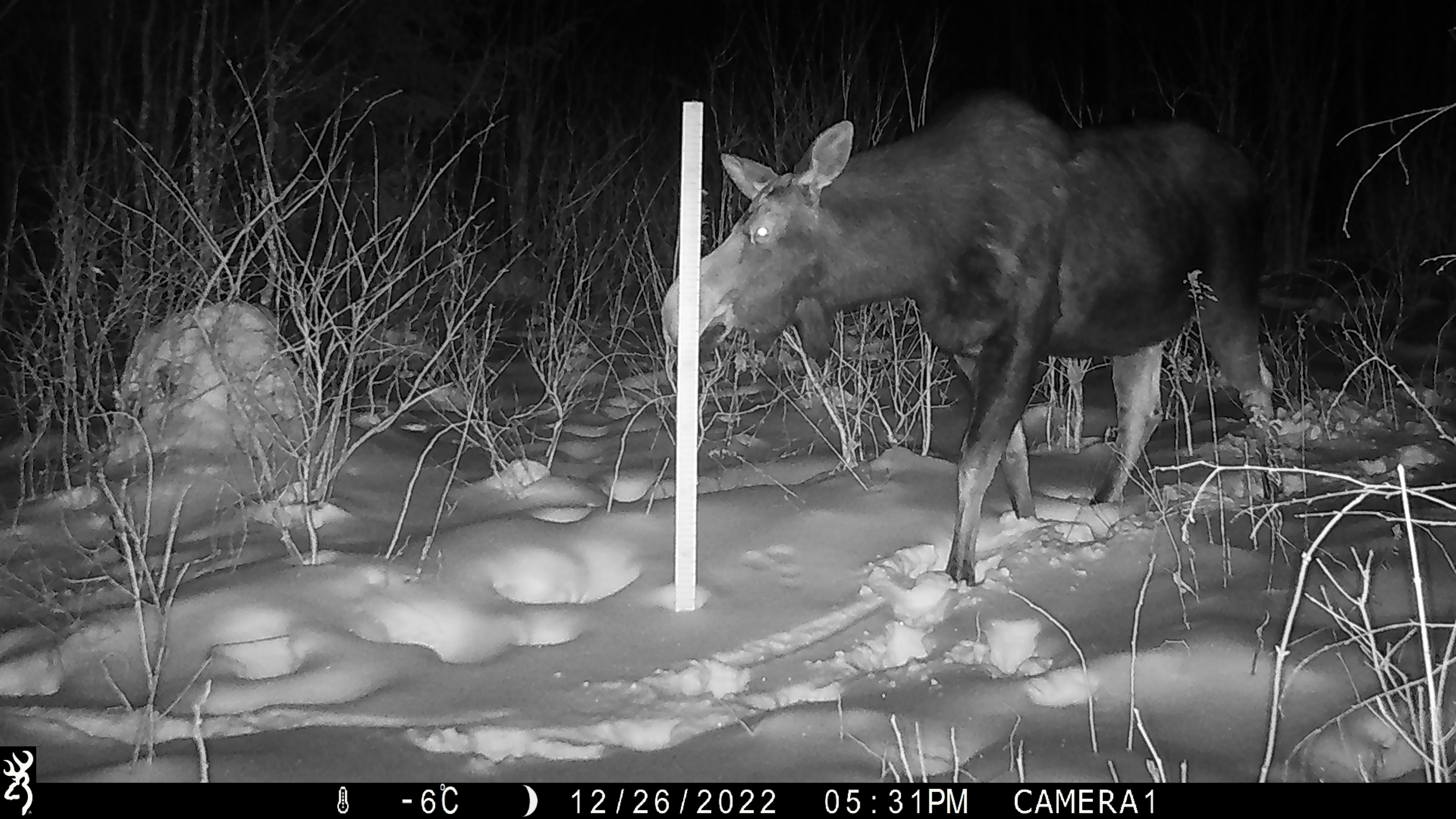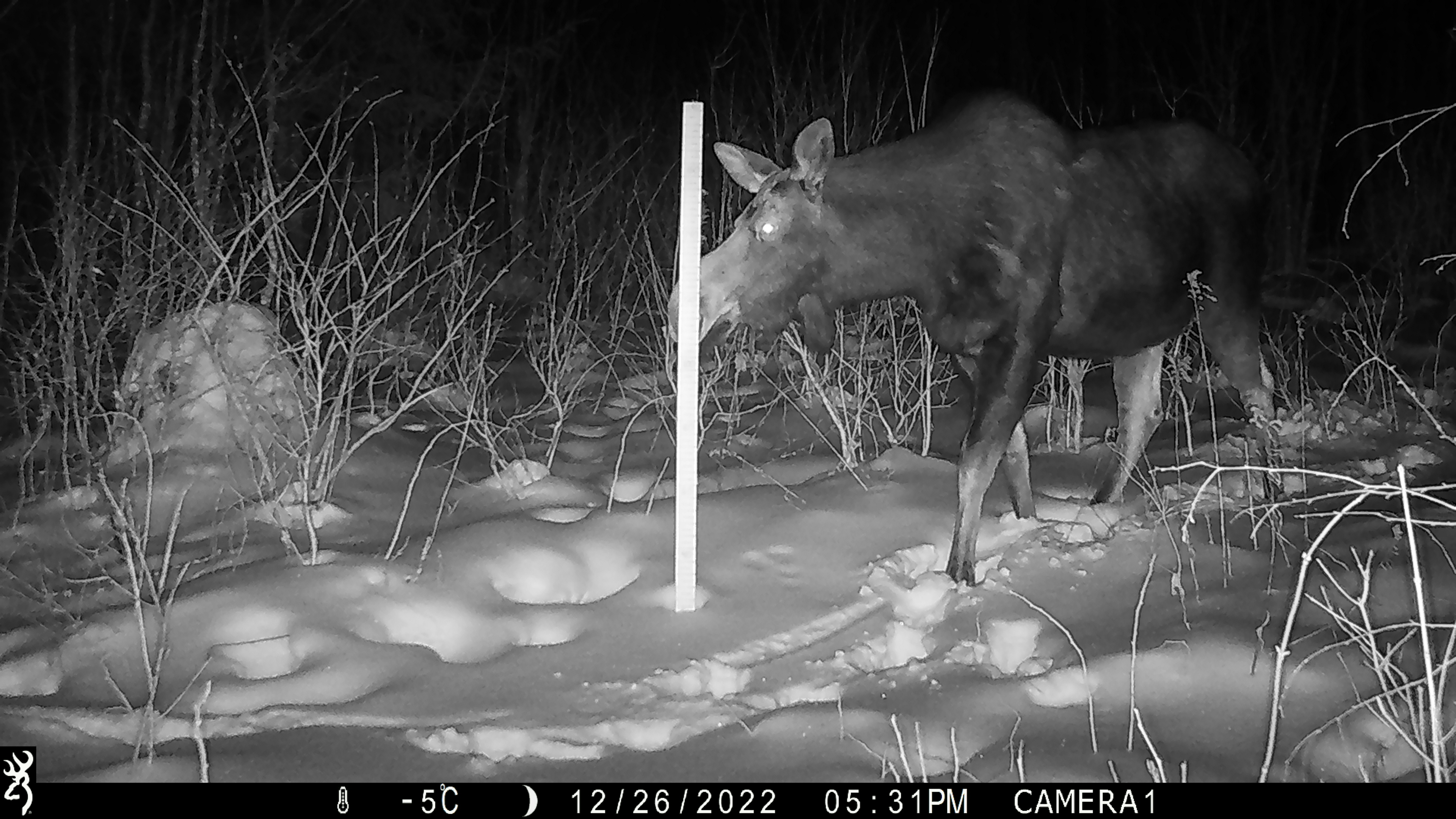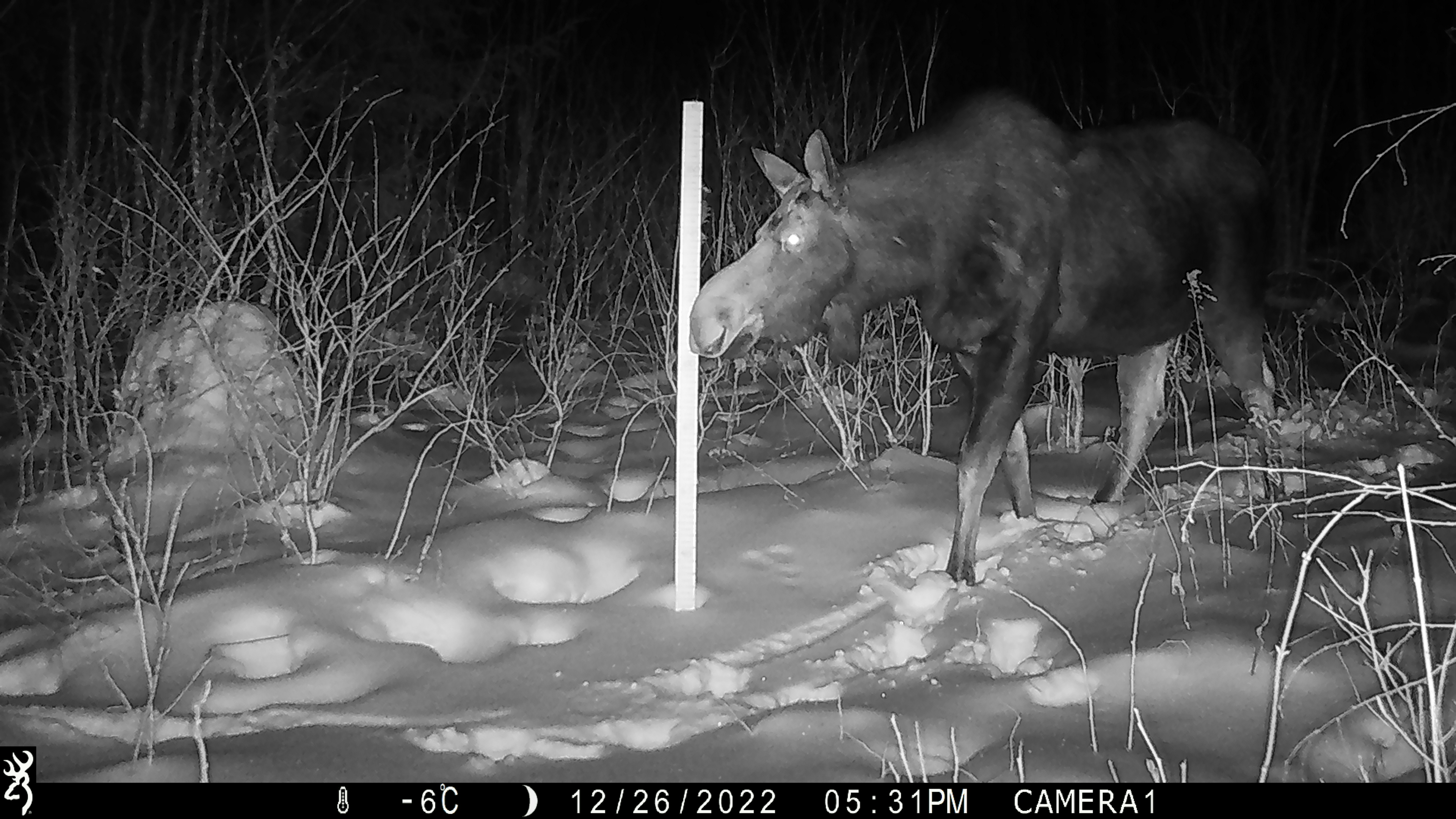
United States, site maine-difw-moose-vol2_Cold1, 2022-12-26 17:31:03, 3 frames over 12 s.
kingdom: Animalia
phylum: Chordata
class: Mammalia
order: Artiodactyla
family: Cervidae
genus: Alces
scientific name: Alces alces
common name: moose